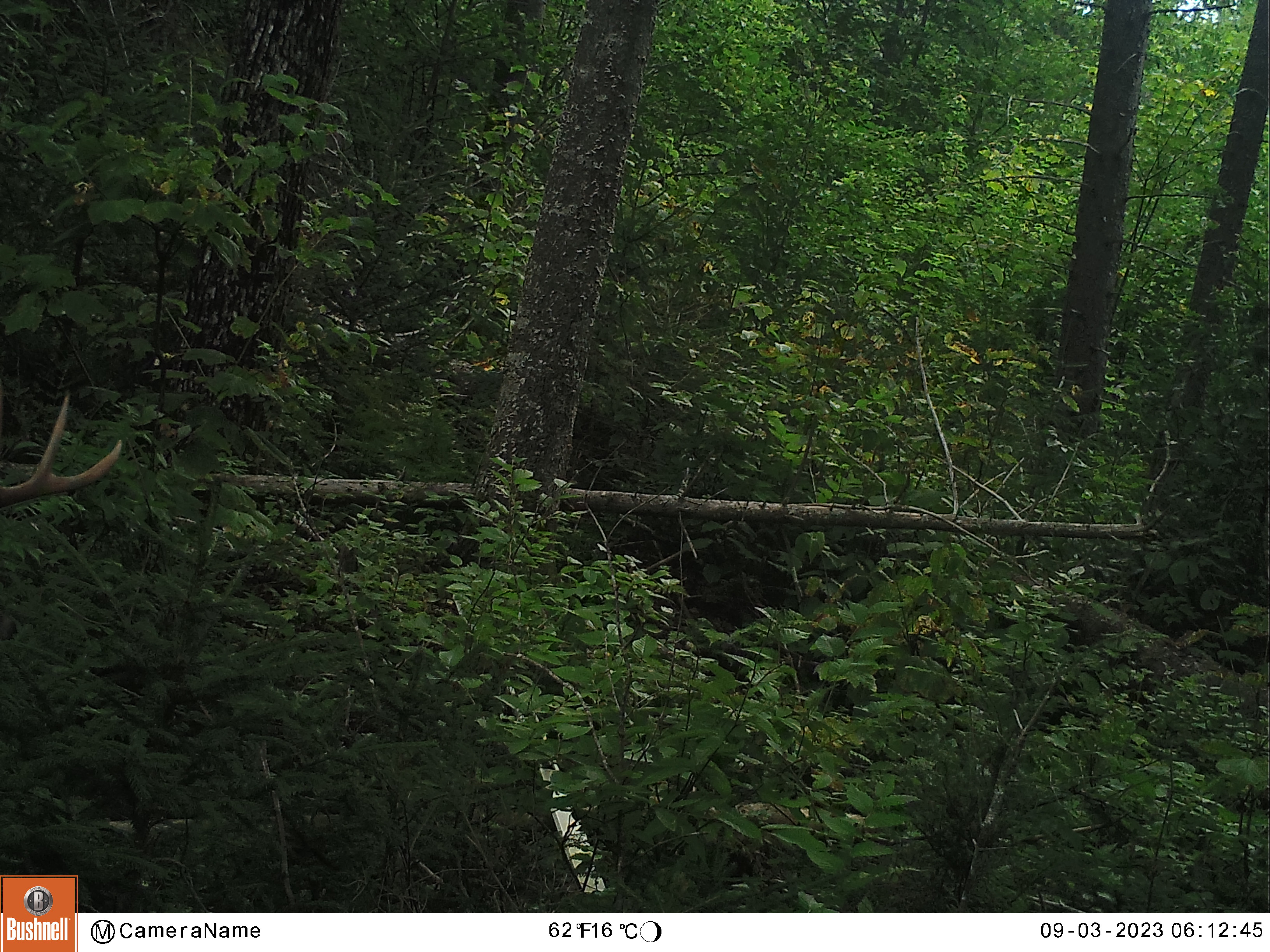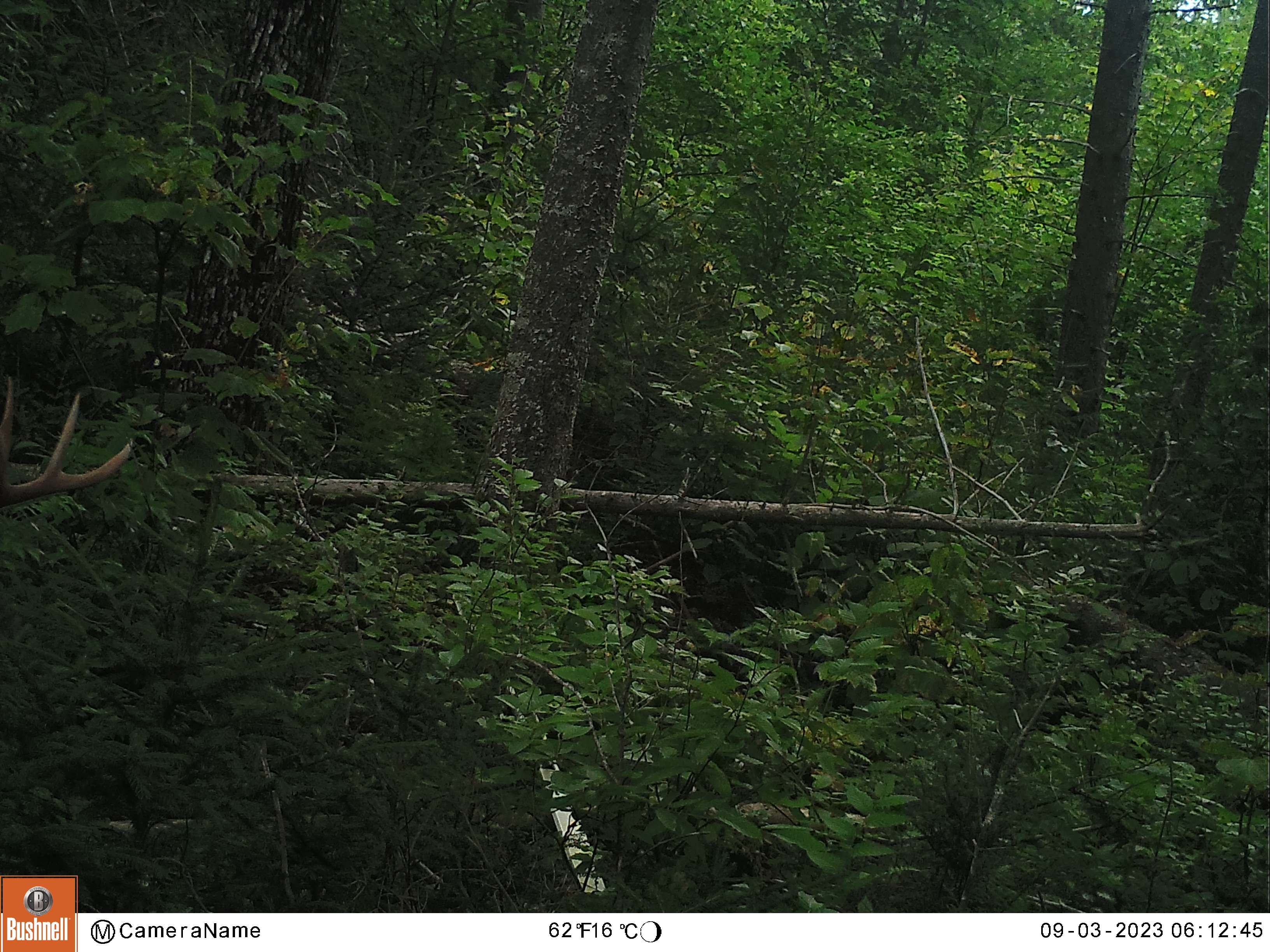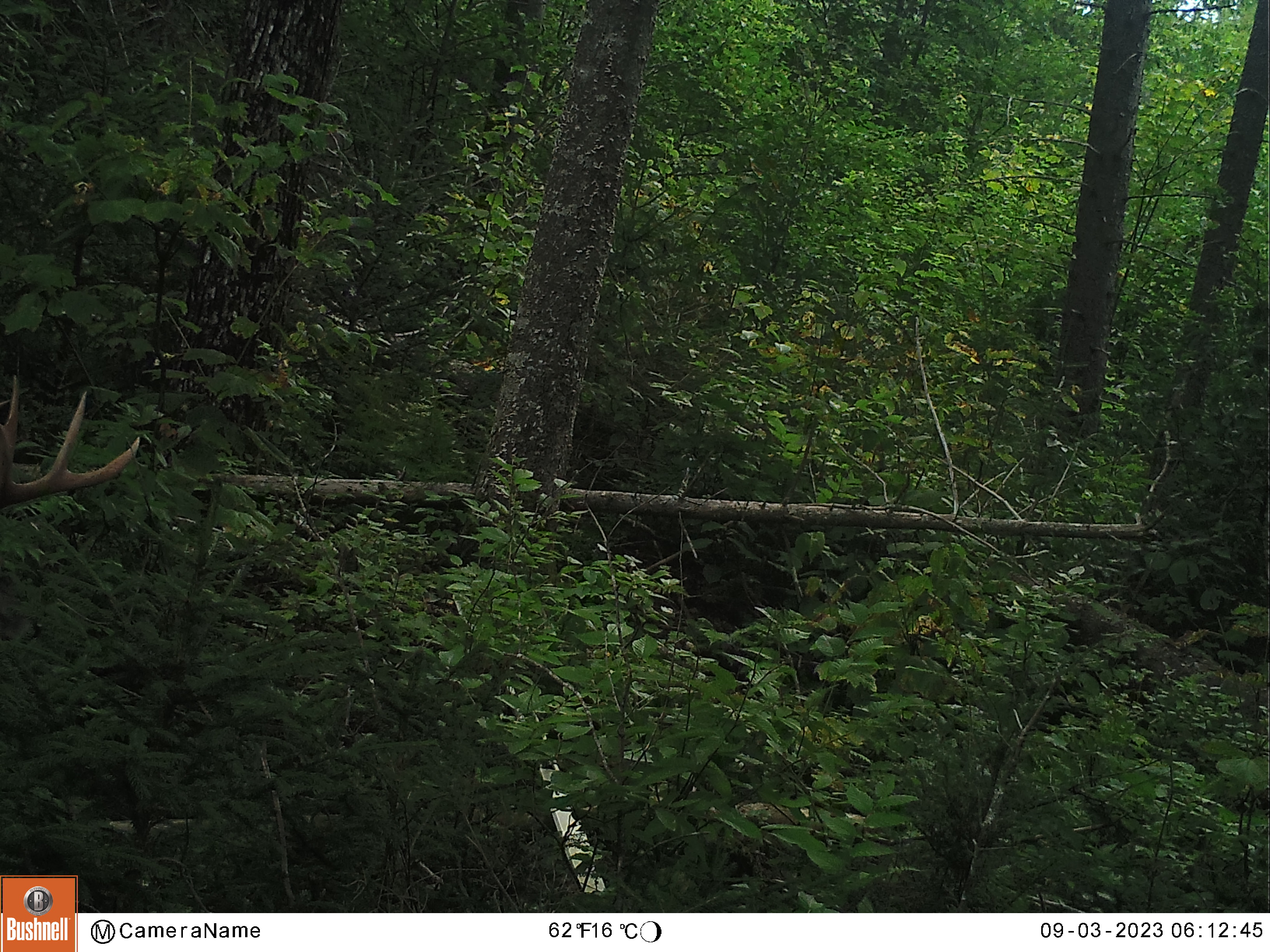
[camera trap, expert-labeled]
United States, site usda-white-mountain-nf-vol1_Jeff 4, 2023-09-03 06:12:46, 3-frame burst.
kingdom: Animalia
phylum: Chordata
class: Mammalia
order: Artiodactyla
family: Cervidae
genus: Odocoileus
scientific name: Odocoileus virginianus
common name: white-tailed deer